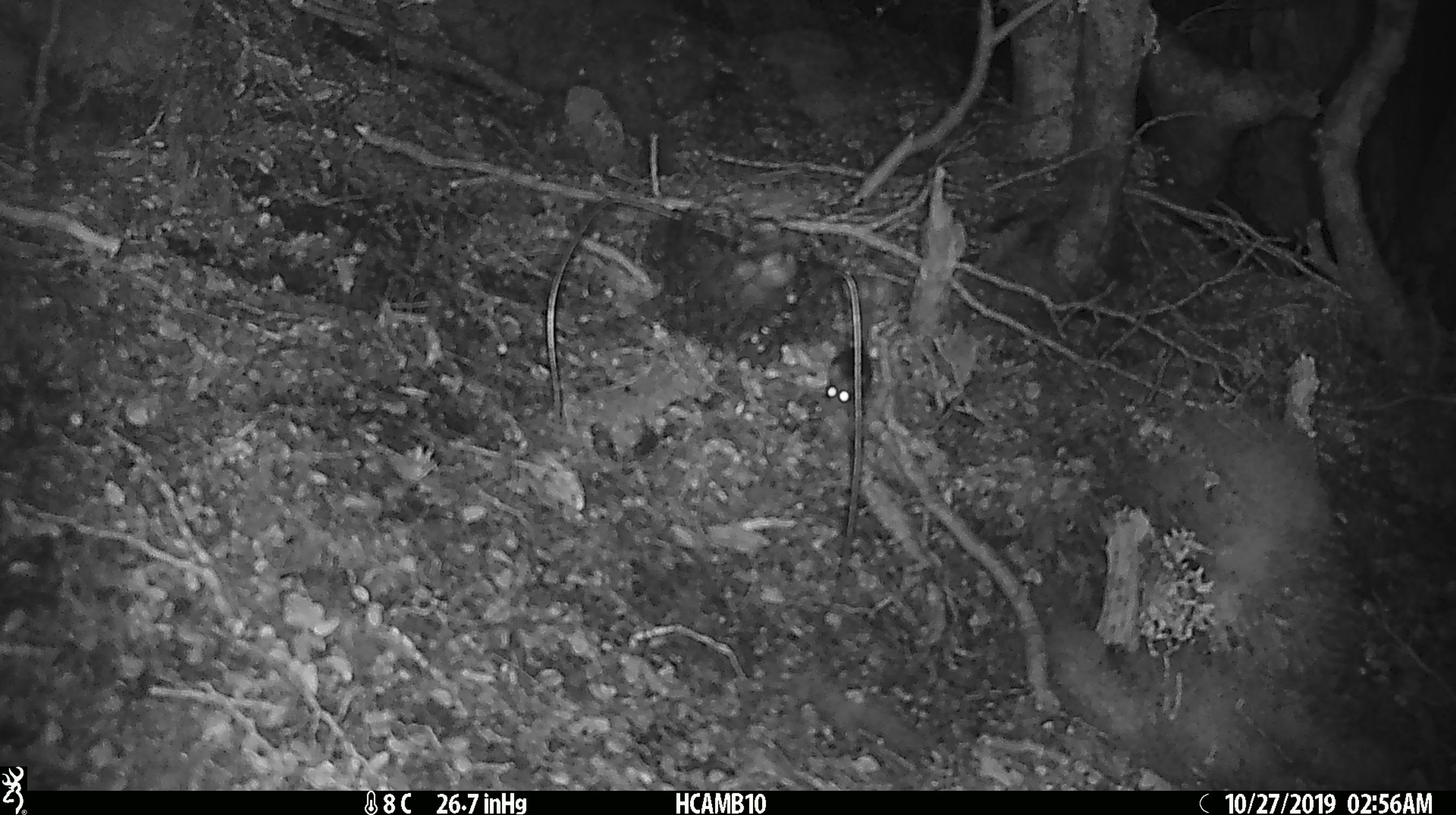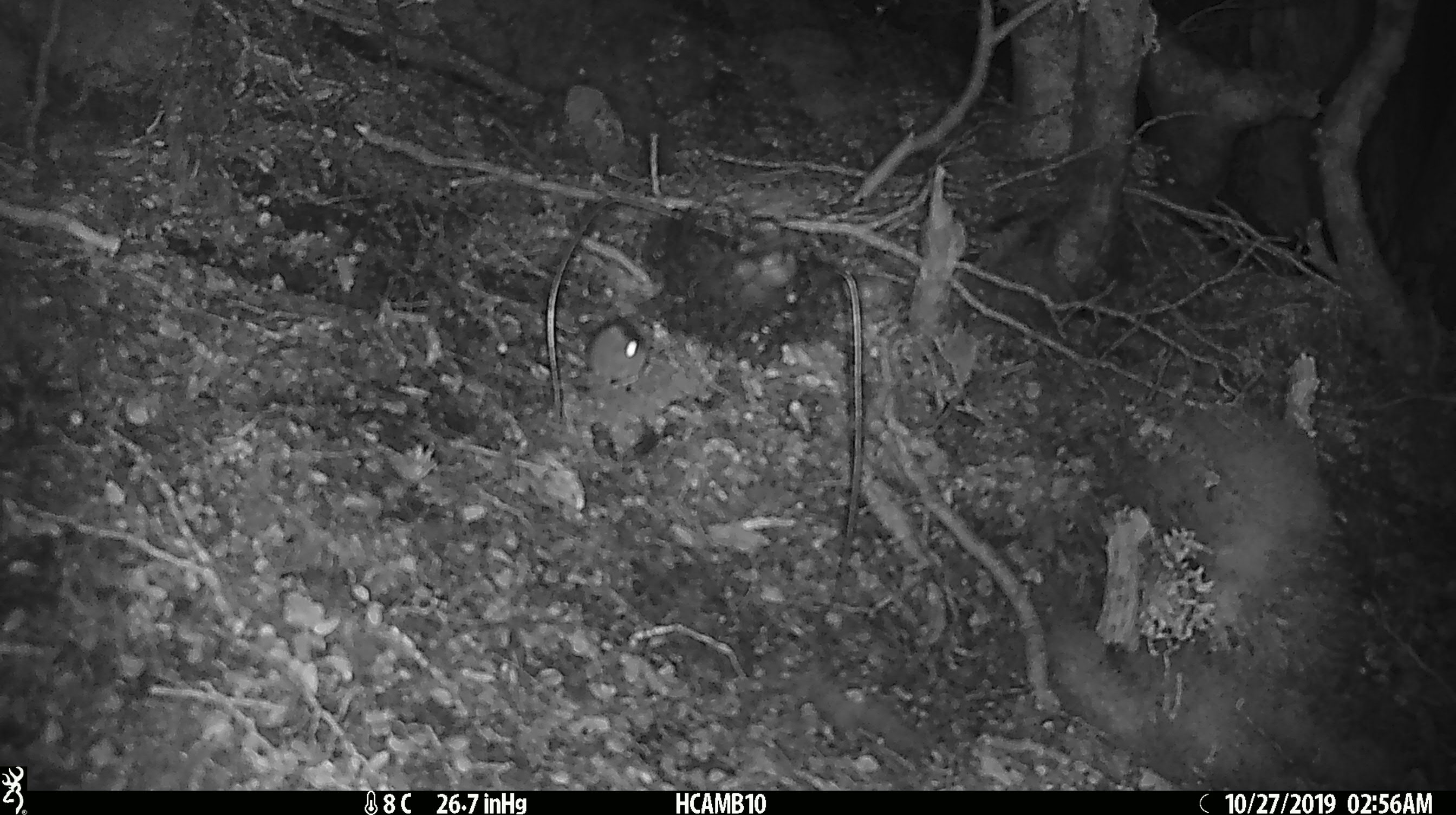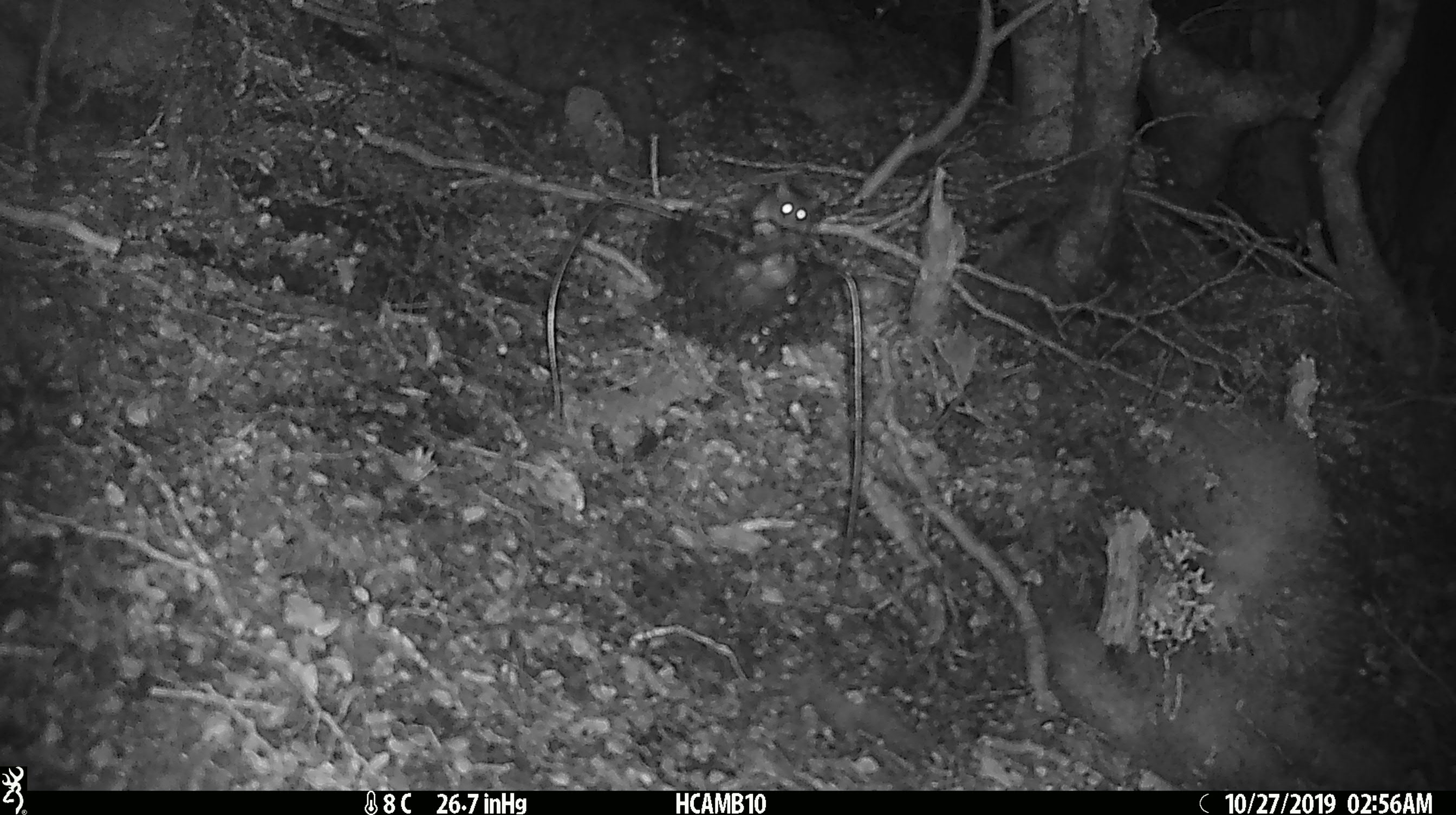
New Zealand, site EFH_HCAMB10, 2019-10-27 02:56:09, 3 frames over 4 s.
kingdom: Animalia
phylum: Chordata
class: Mammalia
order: Rodentia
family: Muridae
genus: Mus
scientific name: Mus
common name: mouse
Mouse (Mus).